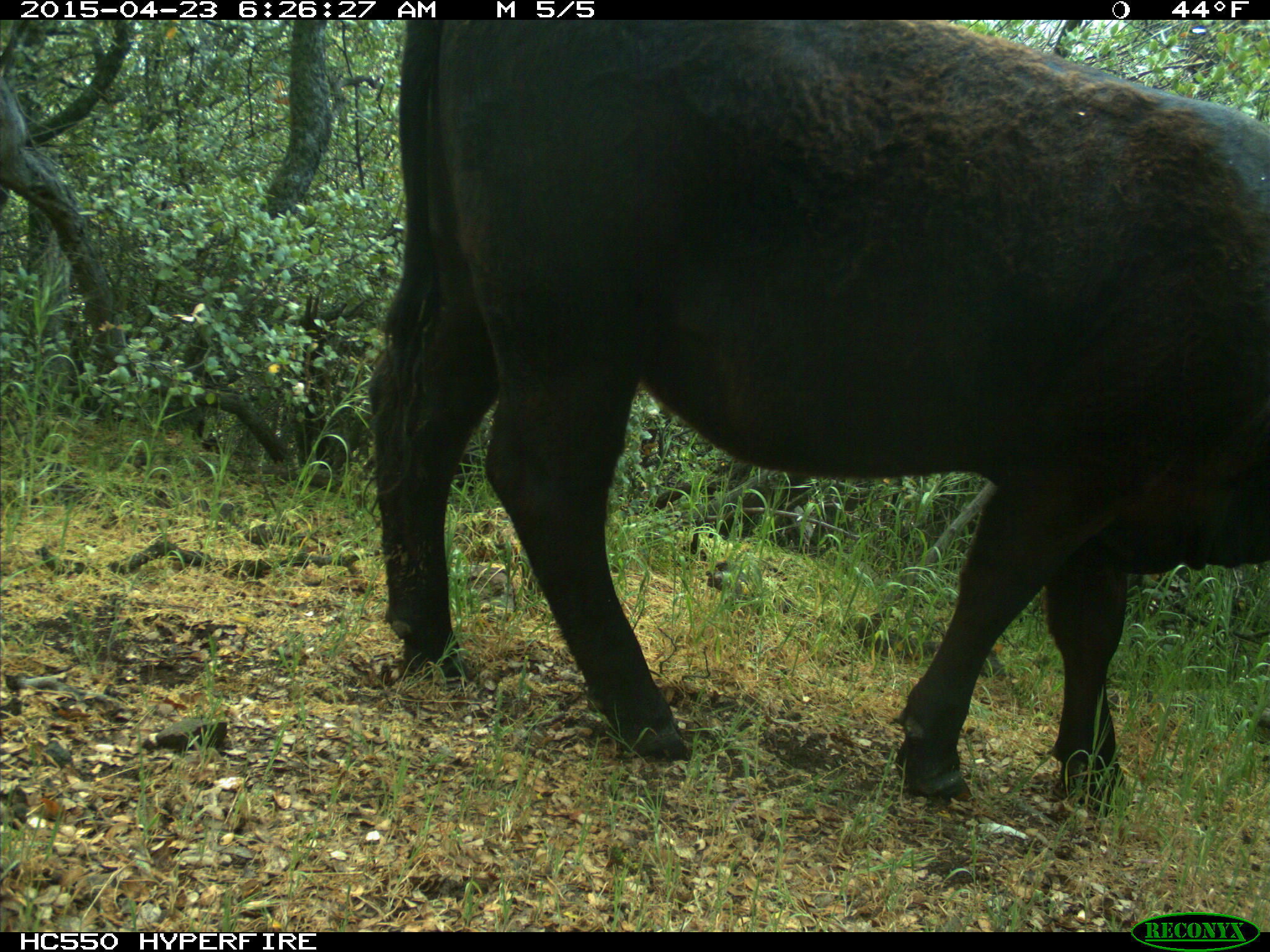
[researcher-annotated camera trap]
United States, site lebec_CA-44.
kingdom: Animalia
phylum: Chordata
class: Mammalia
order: Artiodactyla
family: Bovidae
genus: Bos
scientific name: Bos taurus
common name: domestic cow